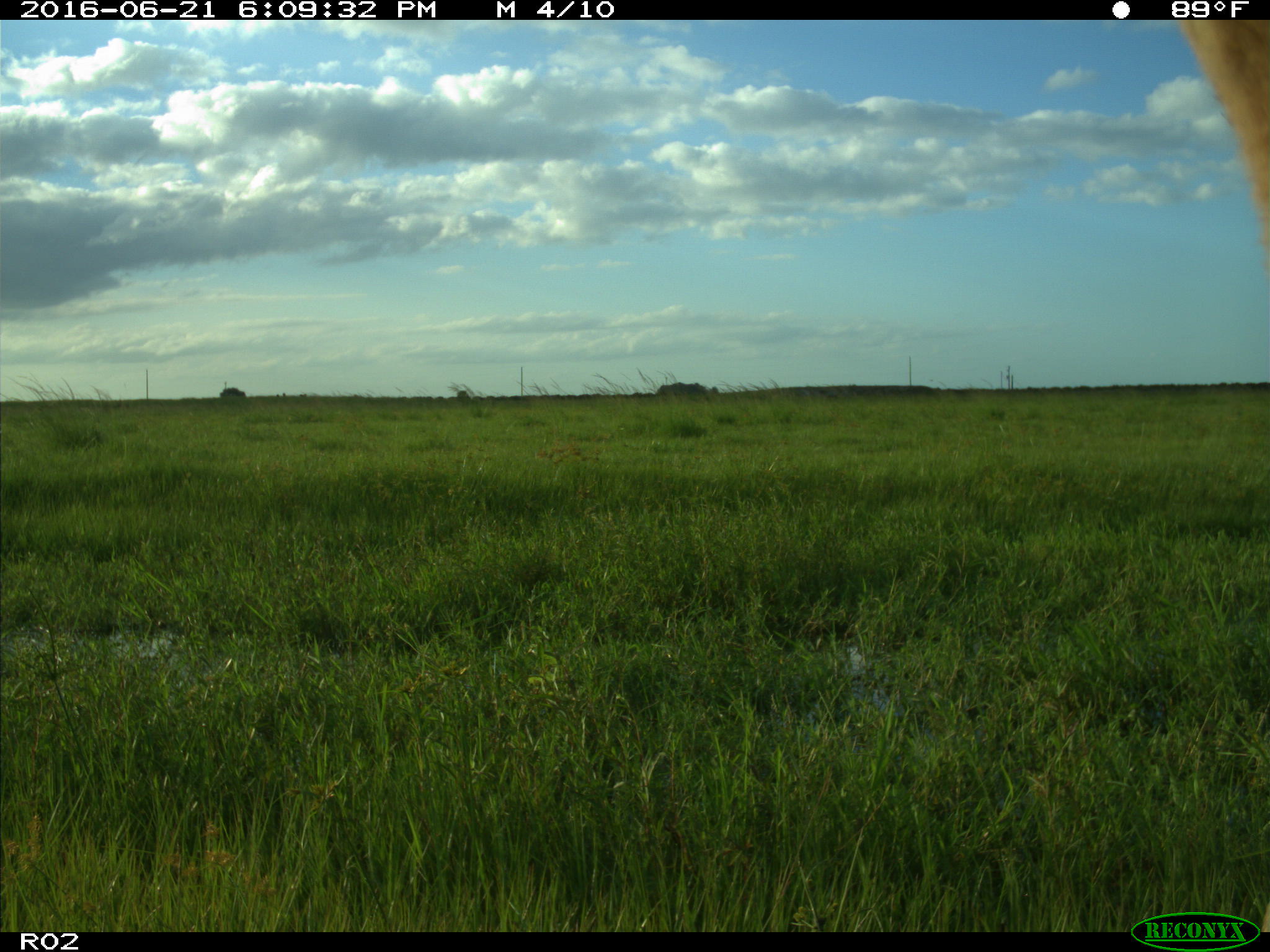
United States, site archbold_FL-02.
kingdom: Animalia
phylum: Chordata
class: Mammalia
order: Artiodactyla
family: Bovidae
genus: Bos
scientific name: Bos taurus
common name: domestic cow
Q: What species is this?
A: Bos taurus (domestic cow).